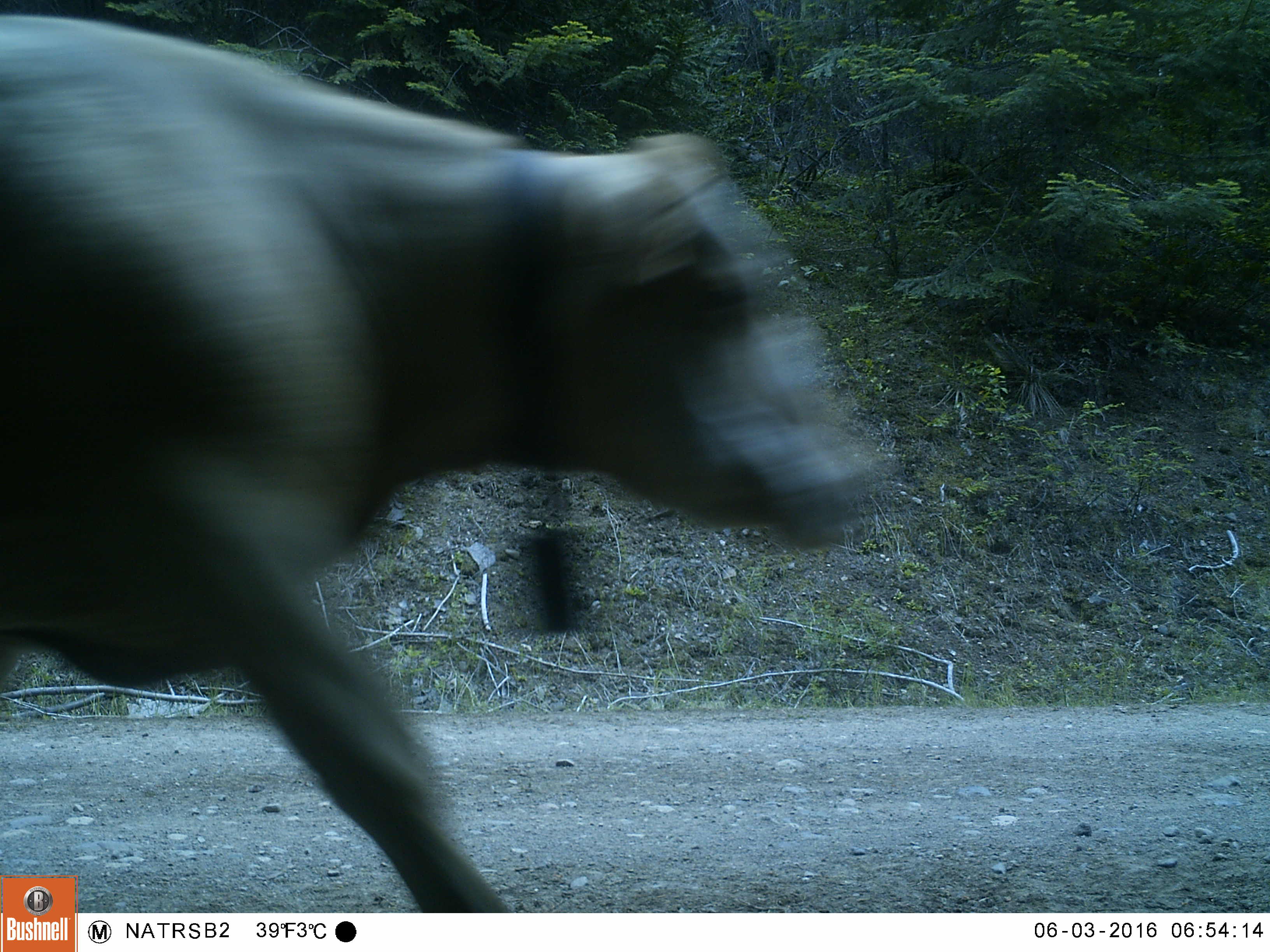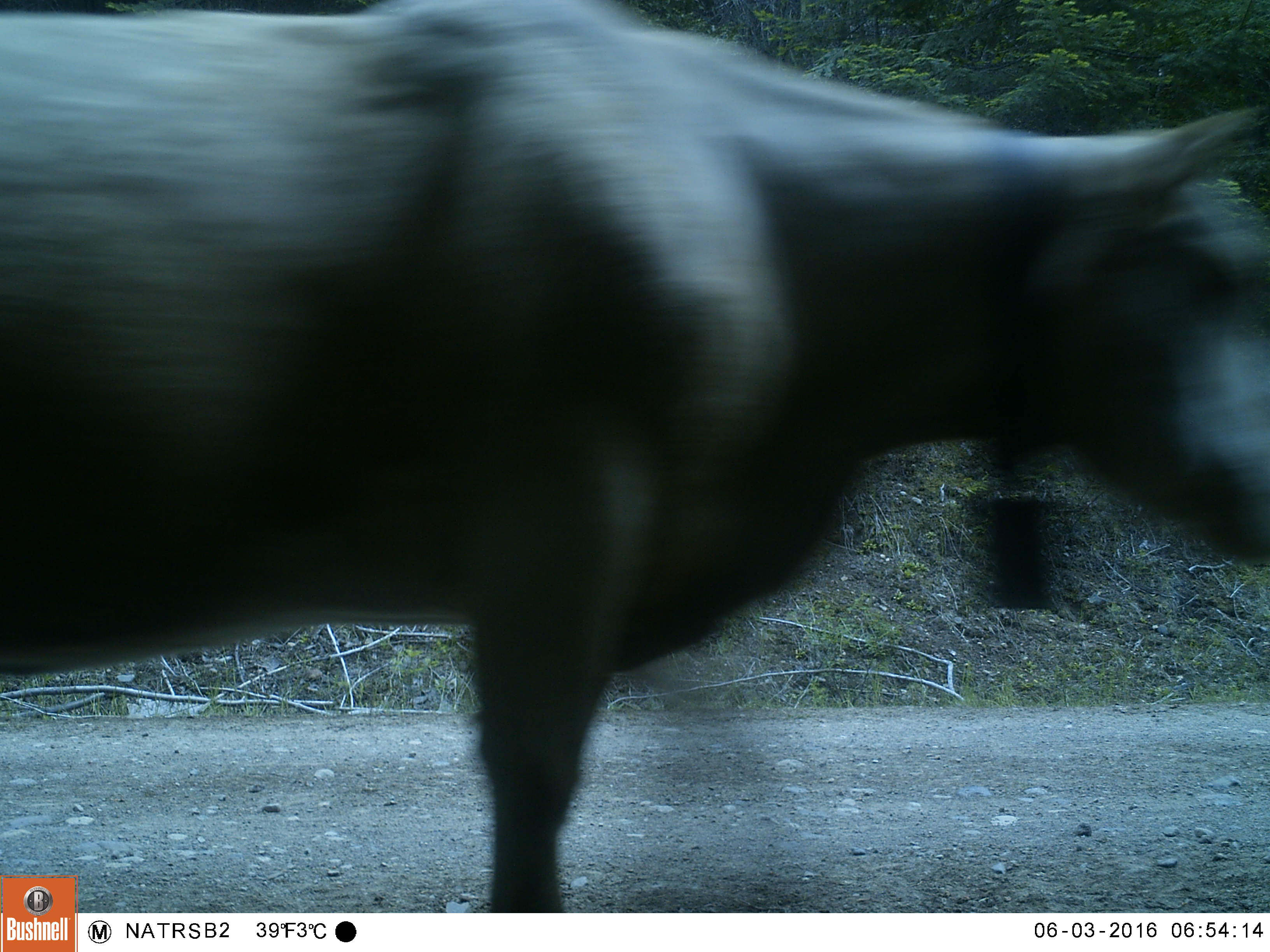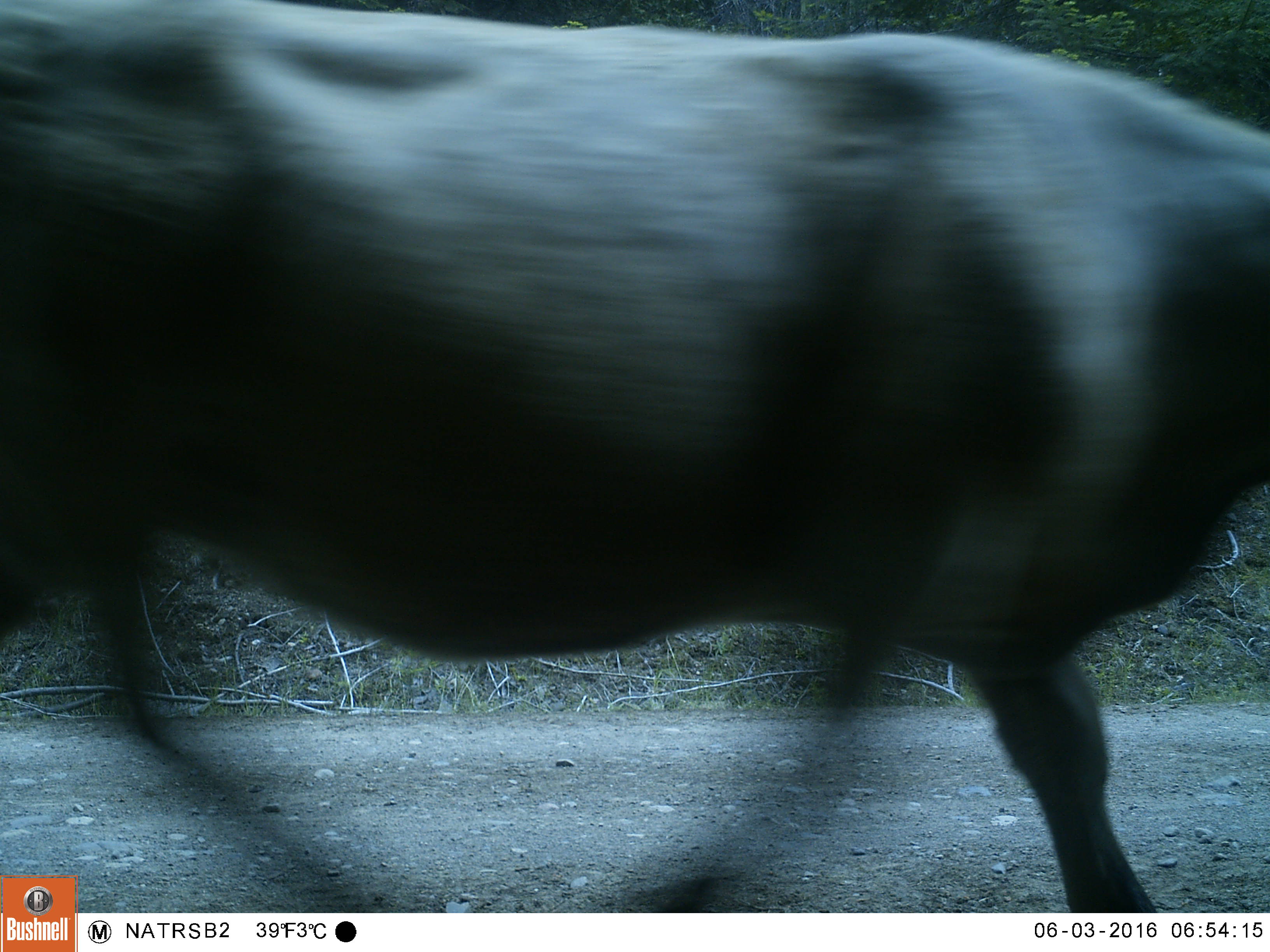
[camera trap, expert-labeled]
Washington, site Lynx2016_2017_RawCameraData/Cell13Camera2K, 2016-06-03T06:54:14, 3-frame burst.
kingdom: Animalia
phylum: Chordata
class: Mammalia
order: Artiodactyla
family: Bovidae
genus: Bos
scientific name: Bos taurus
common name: domestic cattle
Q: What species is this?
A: Domestic cattle (Bos taurus).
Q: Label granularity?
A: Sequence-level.